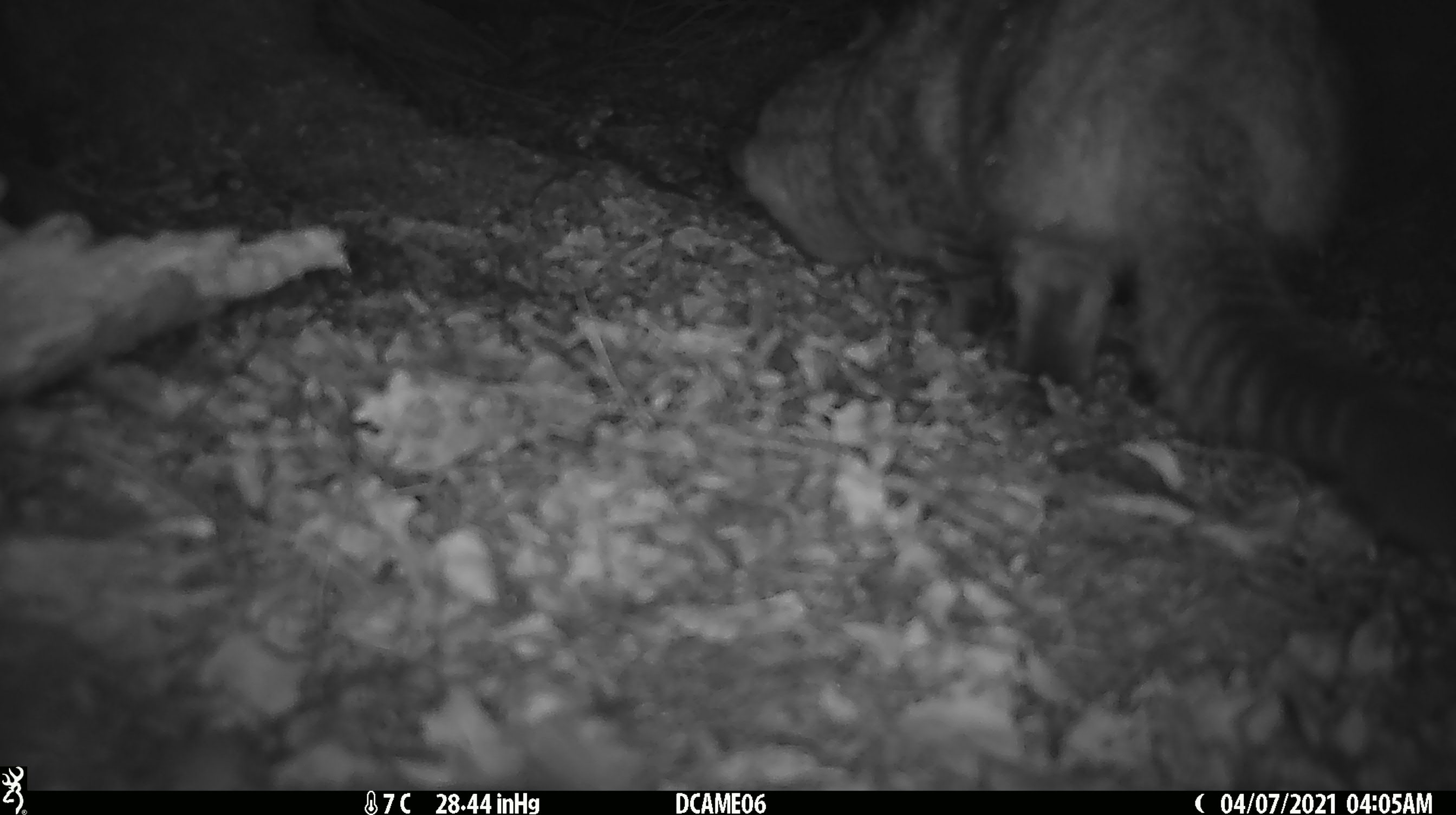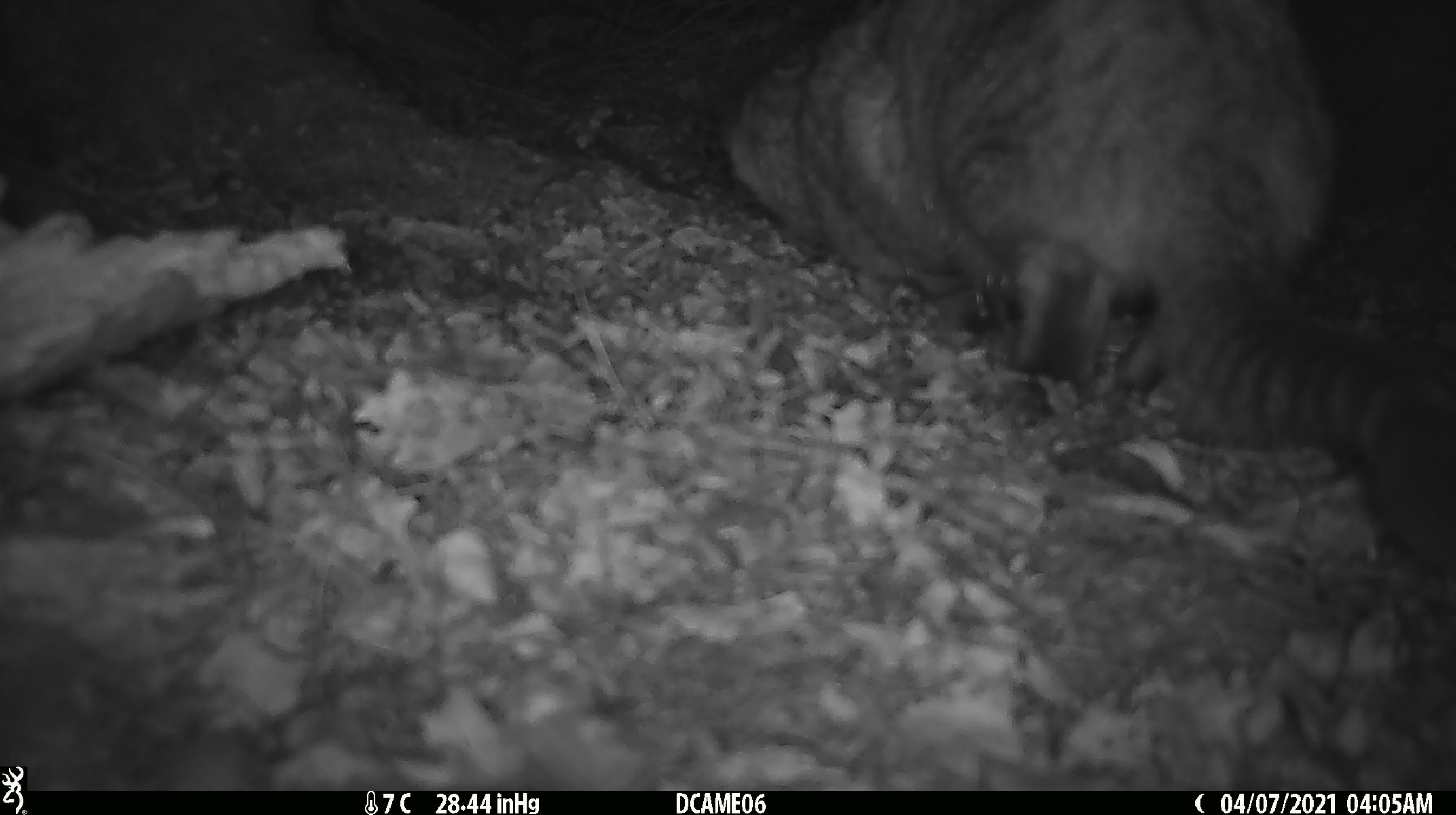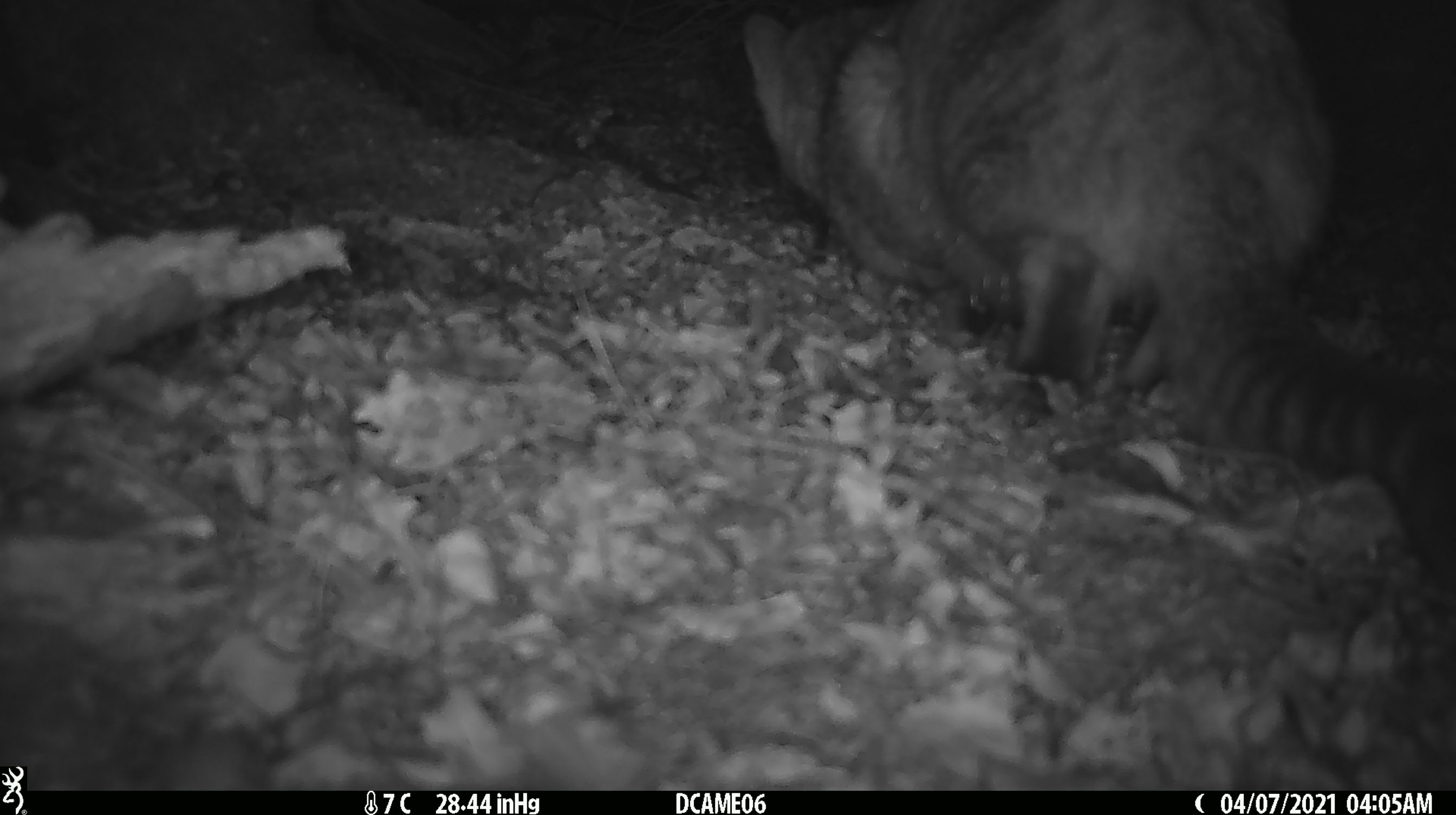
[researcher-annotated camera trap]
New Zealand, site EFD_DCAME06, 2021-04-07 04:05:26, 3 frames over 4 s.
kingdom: Animalia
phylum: Chordata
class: Mammalia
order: Carnivora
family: Felidae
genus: Felis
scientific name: Felis catus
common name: domestic cat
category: cat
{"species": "cat (domestic cat) (Felis catus)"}